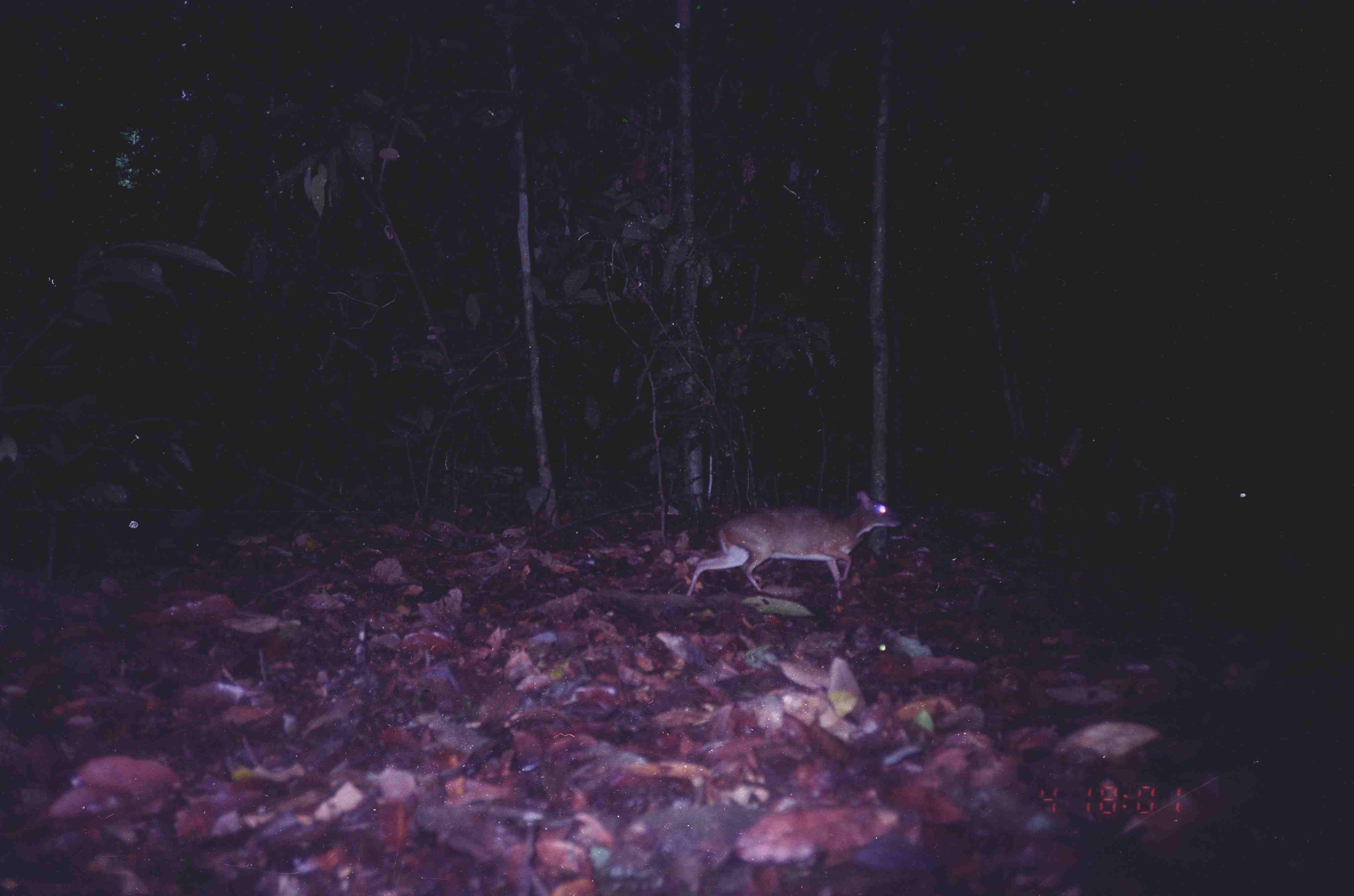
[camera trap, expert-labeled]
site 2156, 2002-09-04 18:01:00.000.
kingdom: Animalia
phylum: Chordata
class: Mammalia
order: Artiodactyla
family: Tragulidae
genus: Tragulus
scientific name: Tragulus napu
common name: greater oriental chevrotain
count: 1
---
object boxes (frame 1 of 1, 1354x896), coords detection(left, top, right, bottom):
tragulus napu: detection(682, 488, 906, 610)